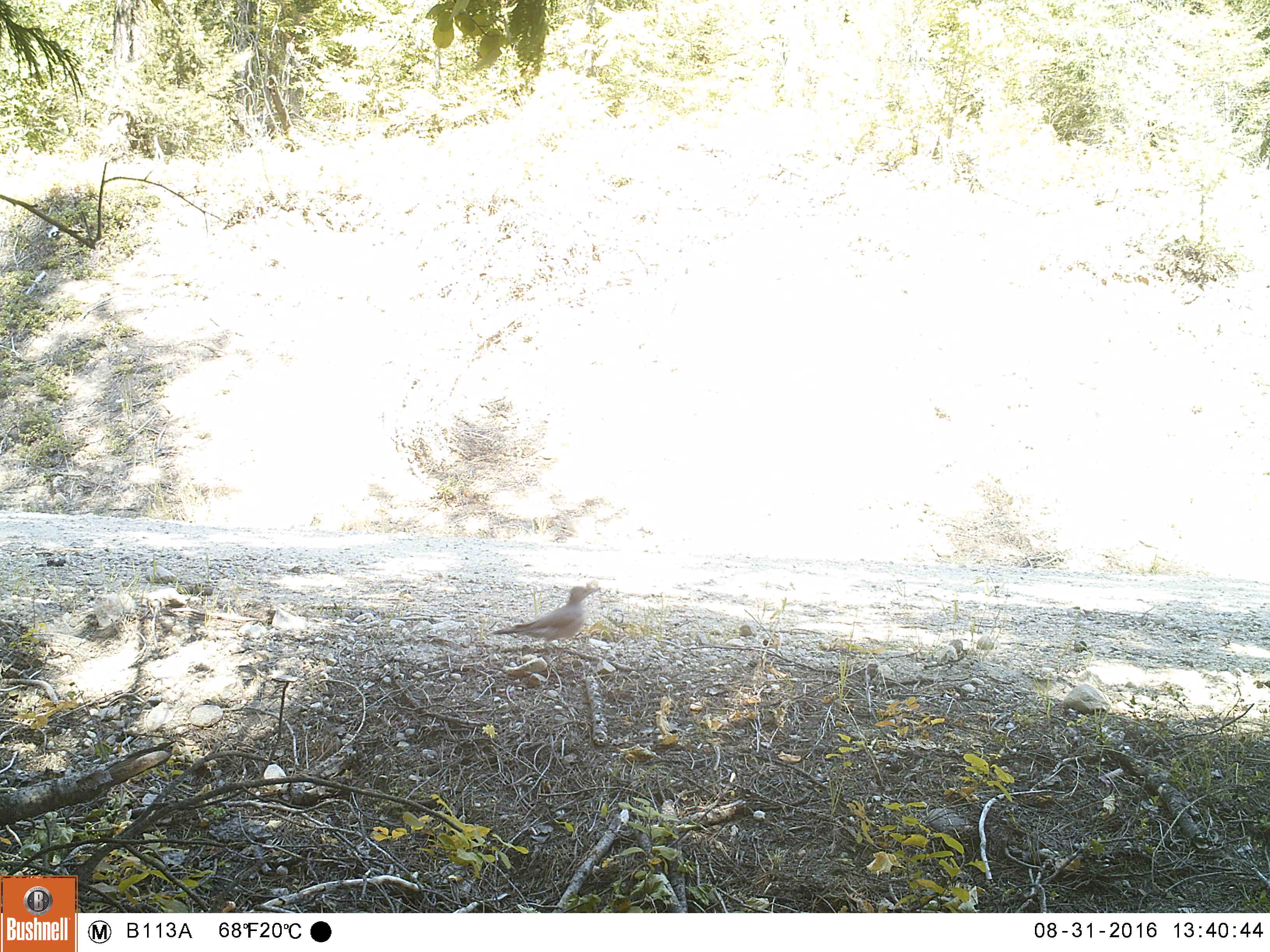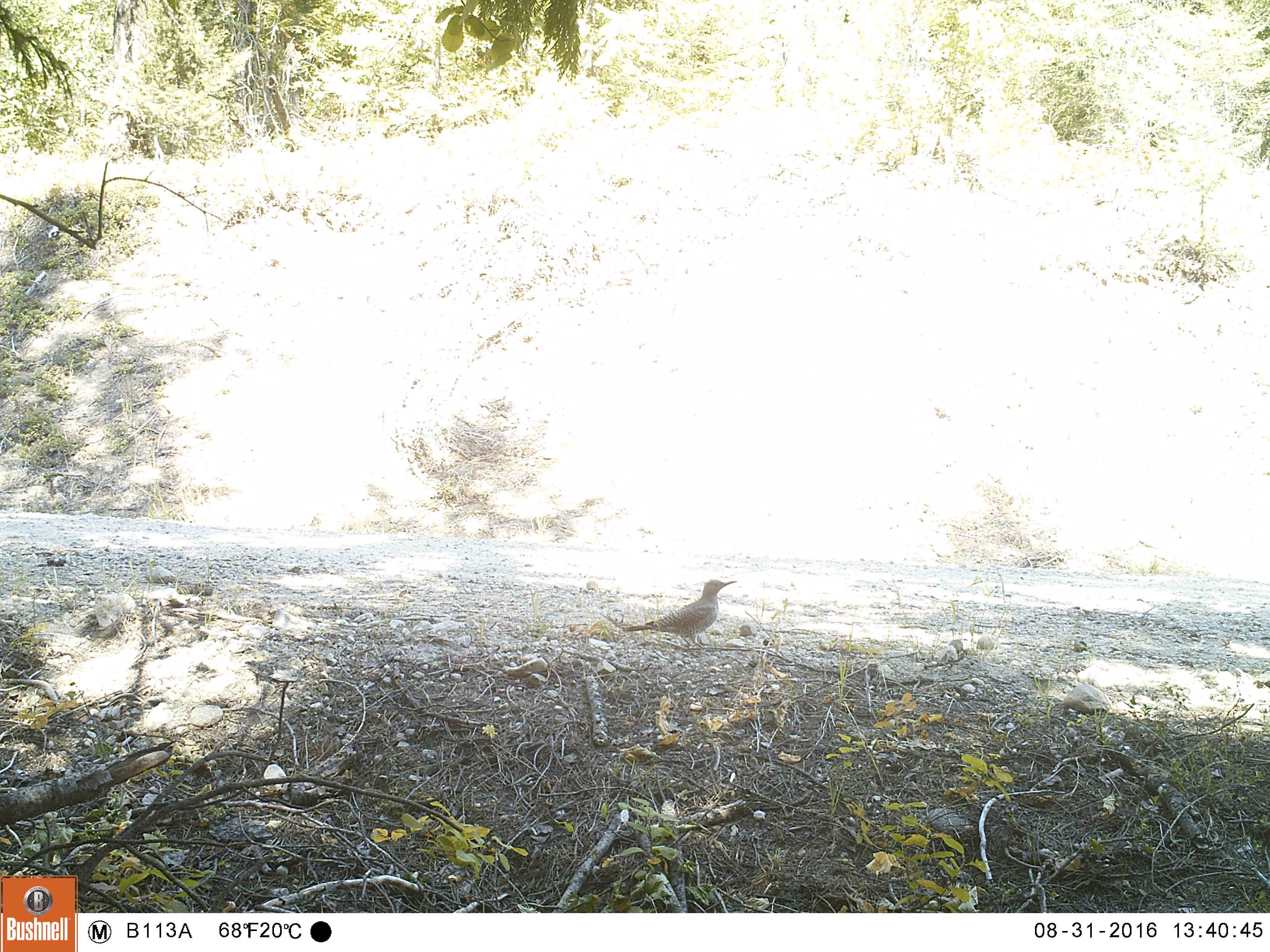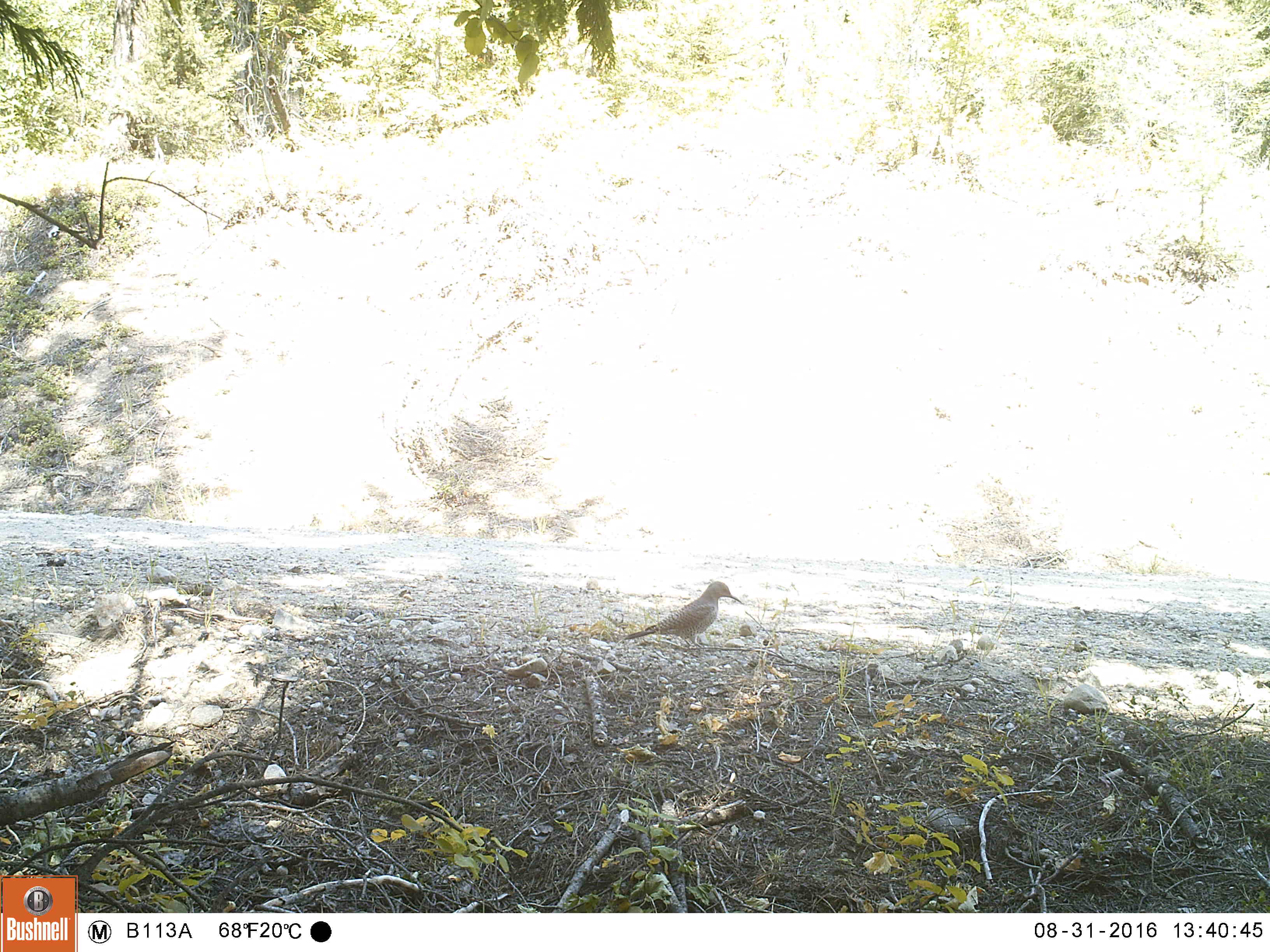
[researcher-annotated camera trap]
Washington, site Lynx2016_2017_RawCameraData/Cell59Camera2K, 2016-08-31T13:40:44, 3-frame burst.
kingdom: Animalia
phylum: Chordata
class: Aves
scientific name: Aves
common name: birds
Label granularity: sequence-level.